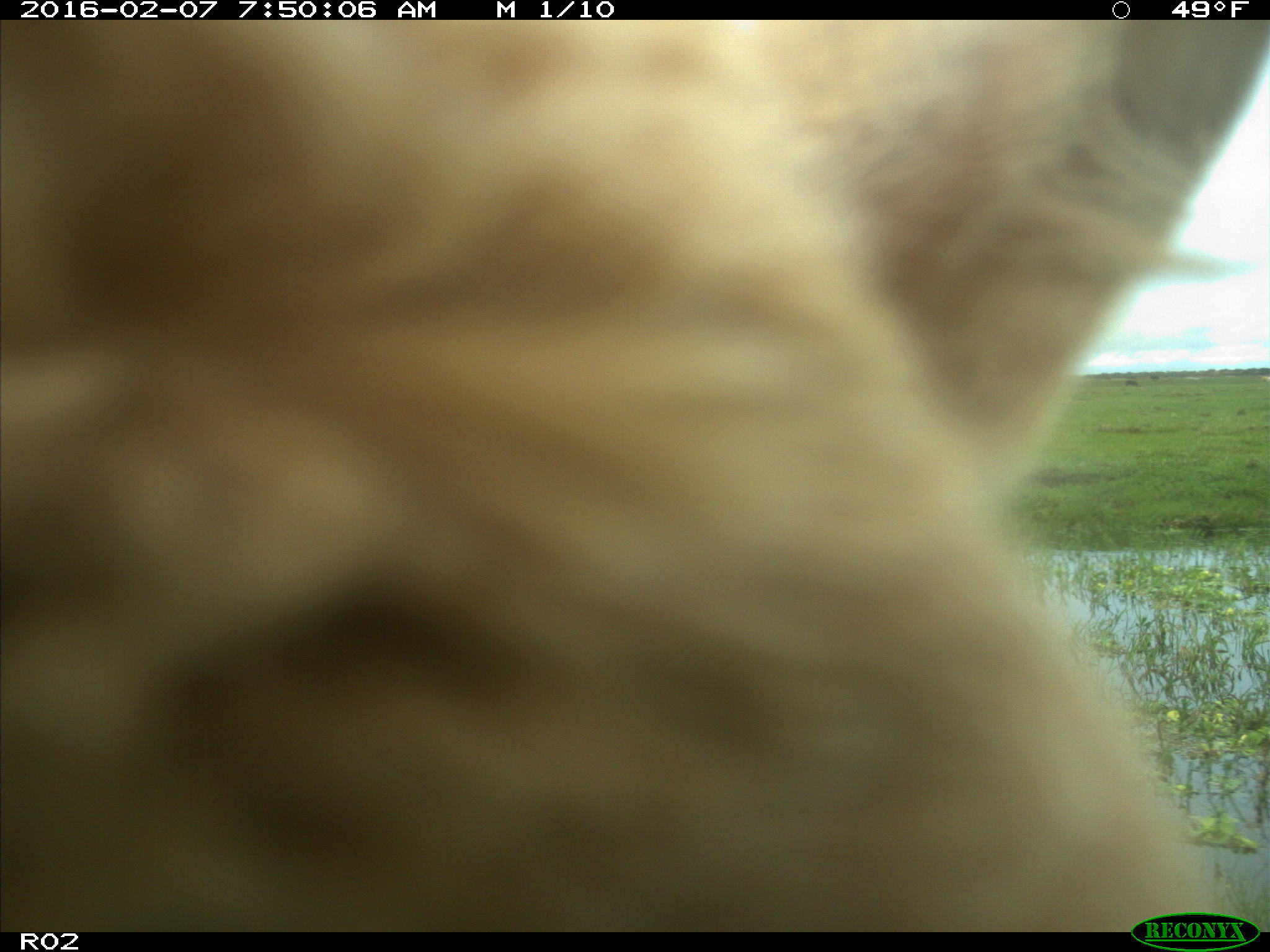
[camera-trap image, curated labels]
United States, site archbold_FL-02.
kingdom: Animalia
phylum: Chordata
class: Mammalia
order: Artiodactyla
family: Bovidae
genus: Bos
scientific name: Bos taurus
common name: domestic cow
Bos taurus (domestic cow).